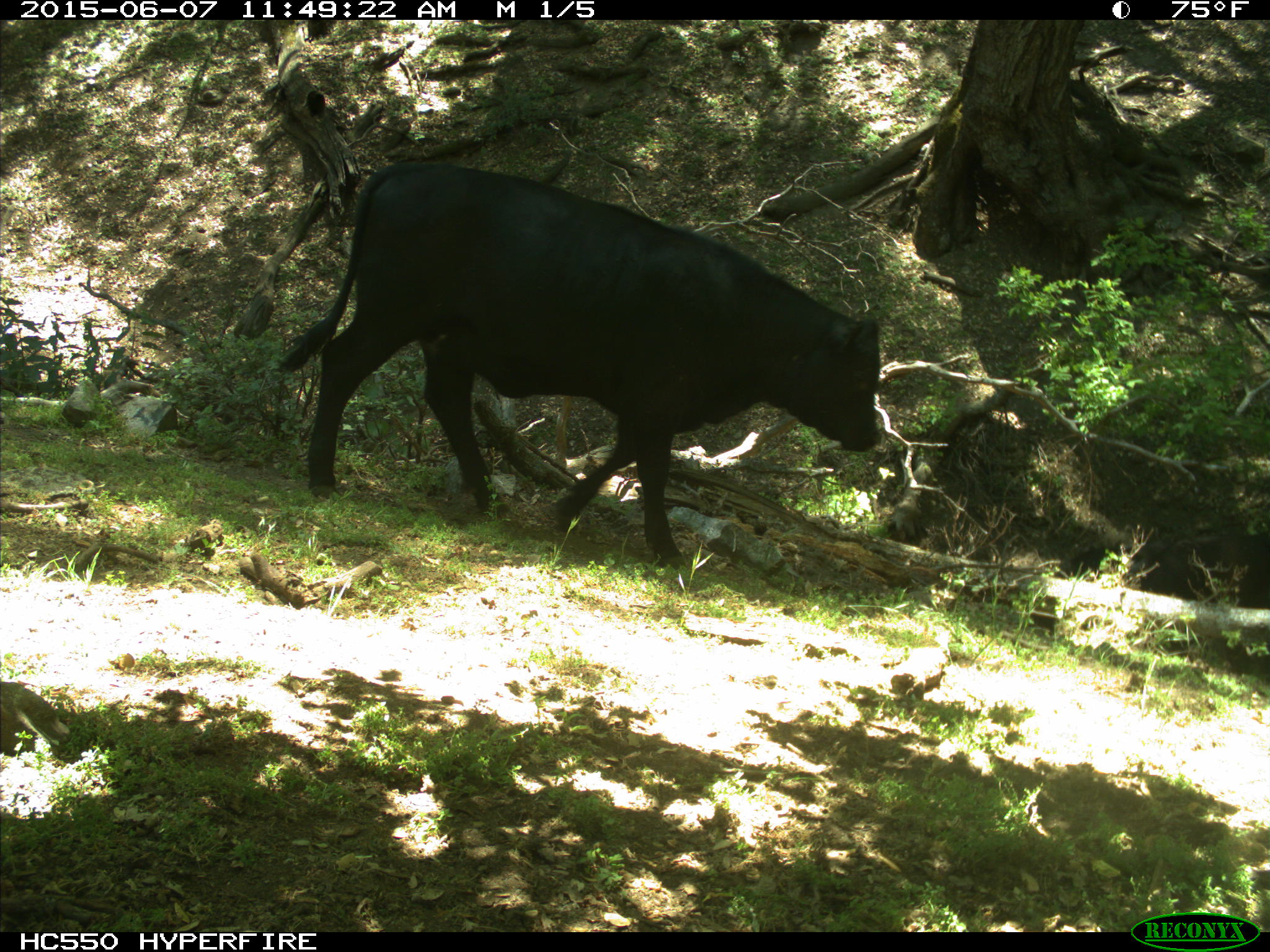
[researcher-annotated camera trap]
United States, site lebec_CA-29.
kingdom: Animalia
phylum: Chordata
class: Mammalia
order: Artiodactyla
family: Bovidae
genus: Bos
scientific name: Bos taurus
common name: domestic cow